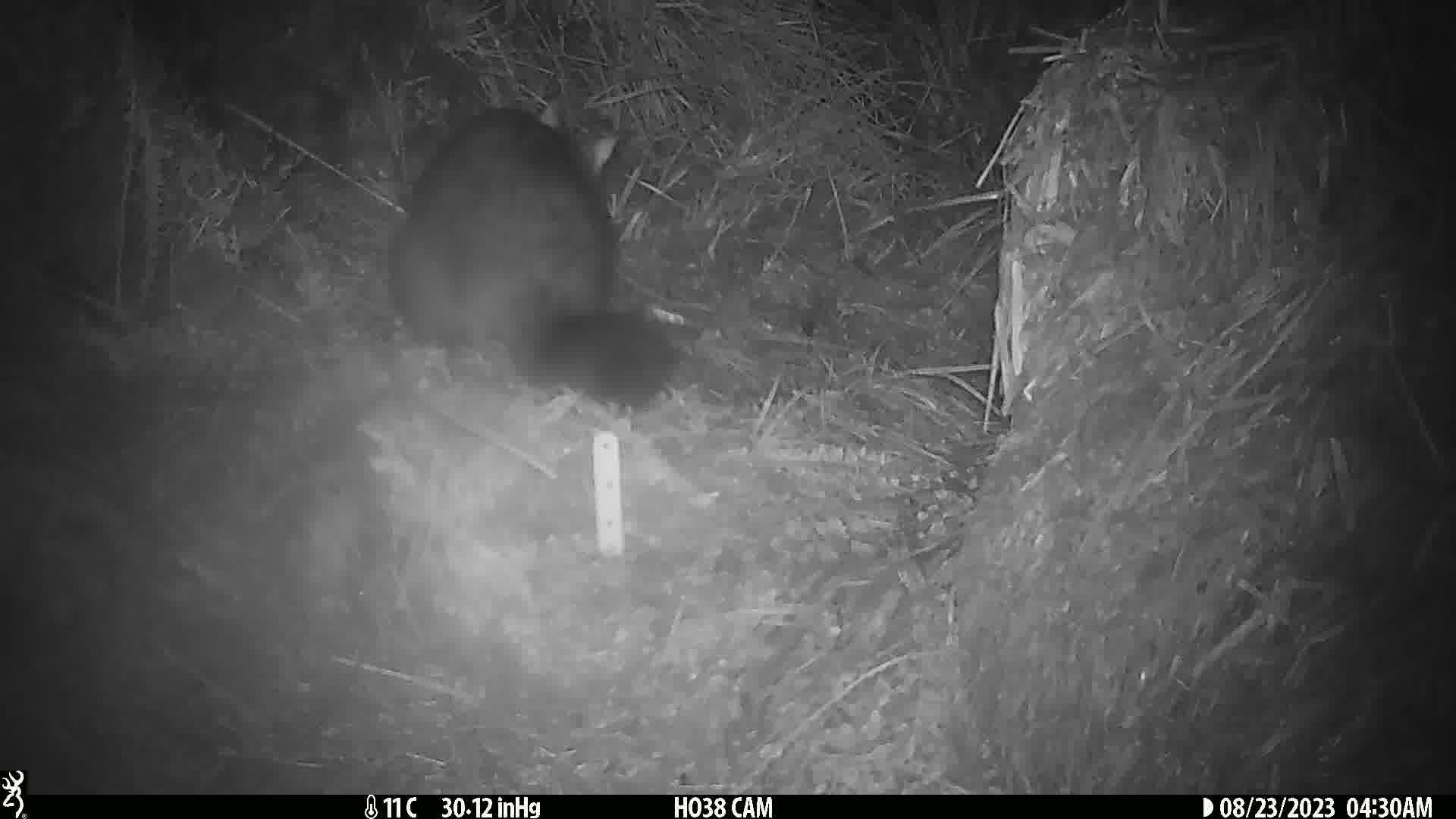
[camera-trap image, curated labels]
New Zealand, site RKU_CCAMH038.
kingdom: Animalia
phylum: Chordata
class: Mammalia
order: Diprotodontia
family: Phalangeridae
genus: Trichosurus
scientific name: Trichosurus vulpecula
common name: common brushtail possum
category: possum